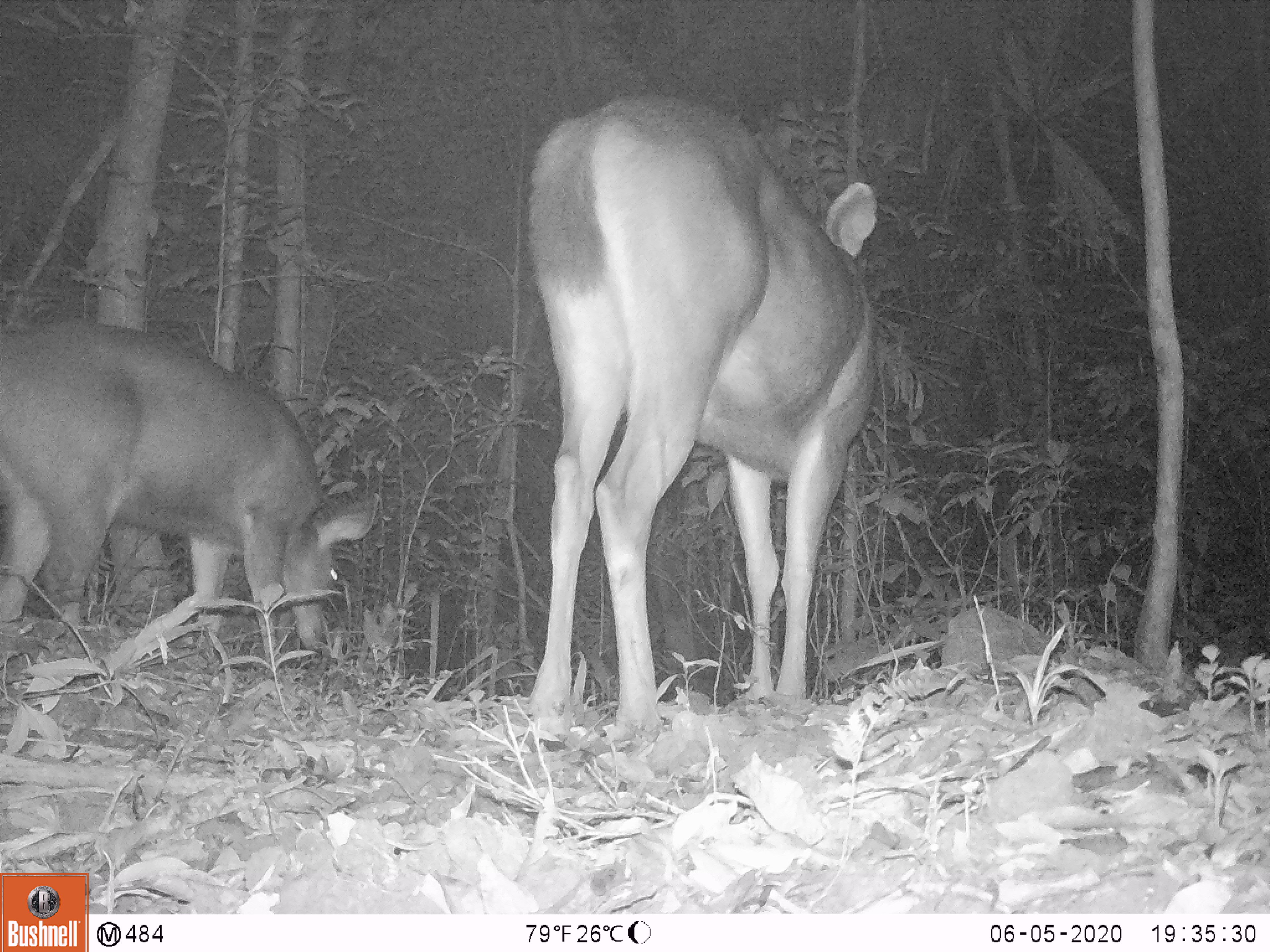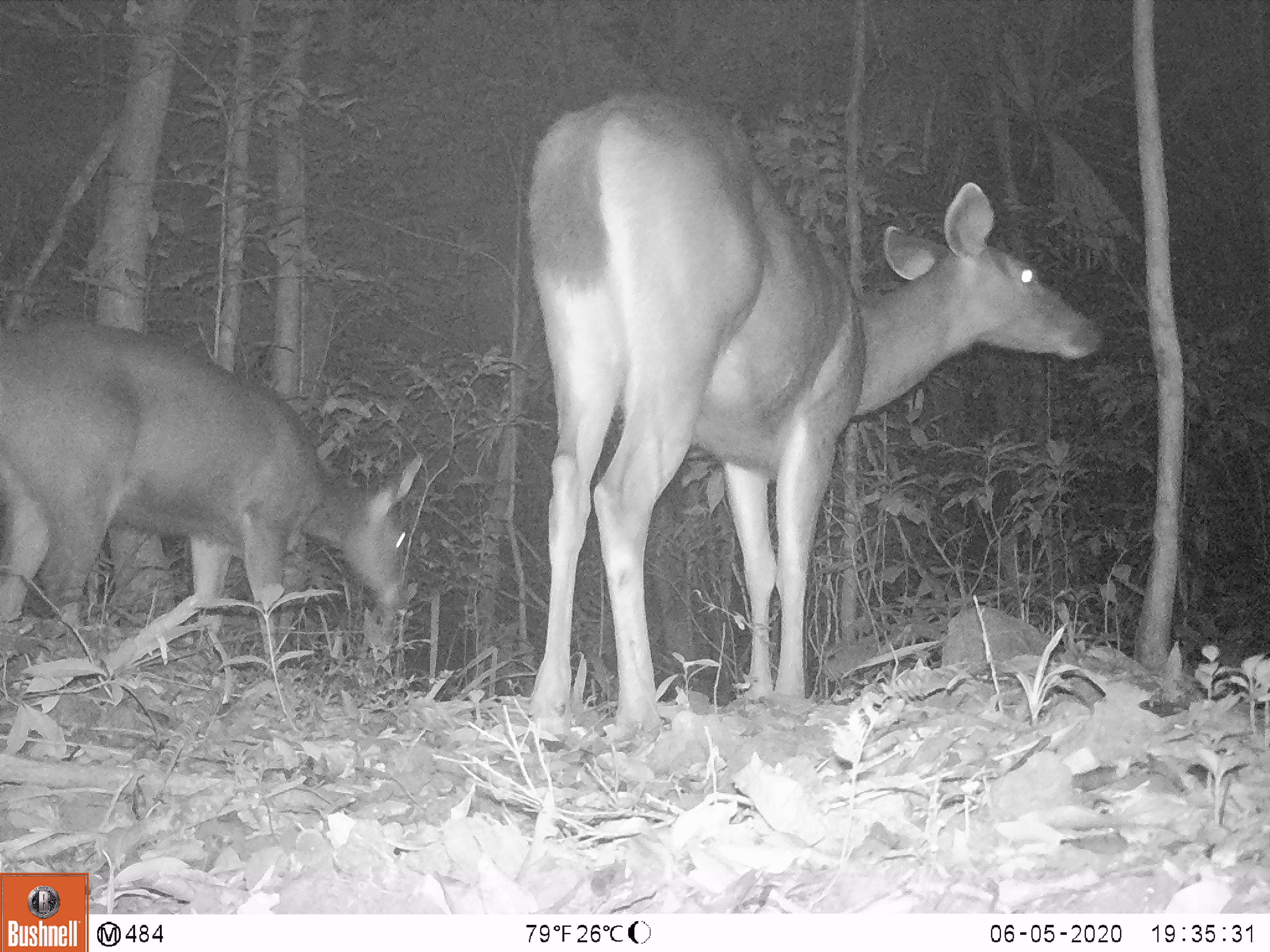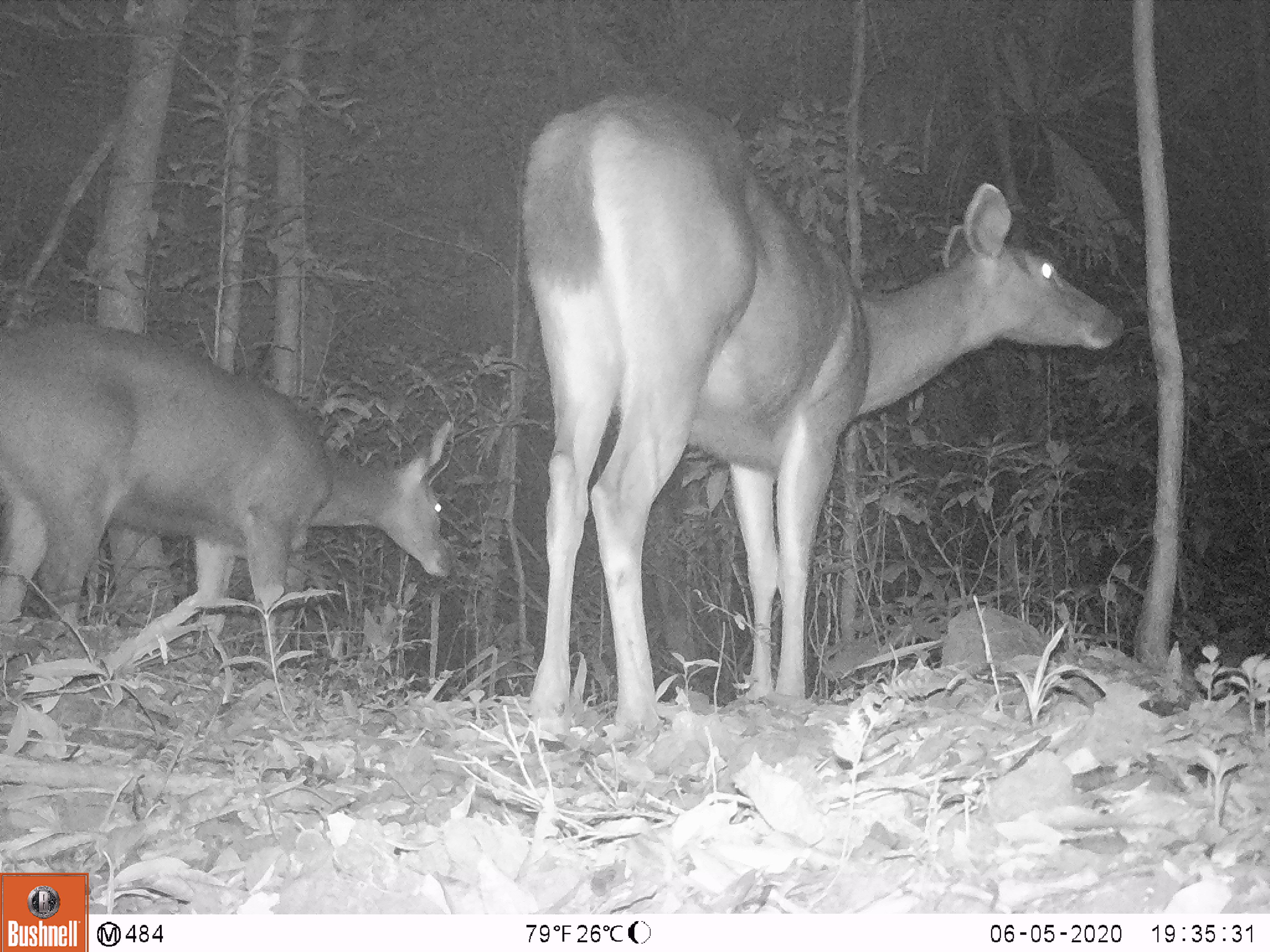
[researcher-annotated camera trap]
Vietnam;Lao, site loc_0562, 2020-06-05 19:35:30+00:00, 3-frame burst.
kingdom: Animalia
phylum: Chordata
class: Mammalia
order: Artiodactyla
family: Cervidae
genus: Rusa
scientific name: Rusa unicolor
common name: sambar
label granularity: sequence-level